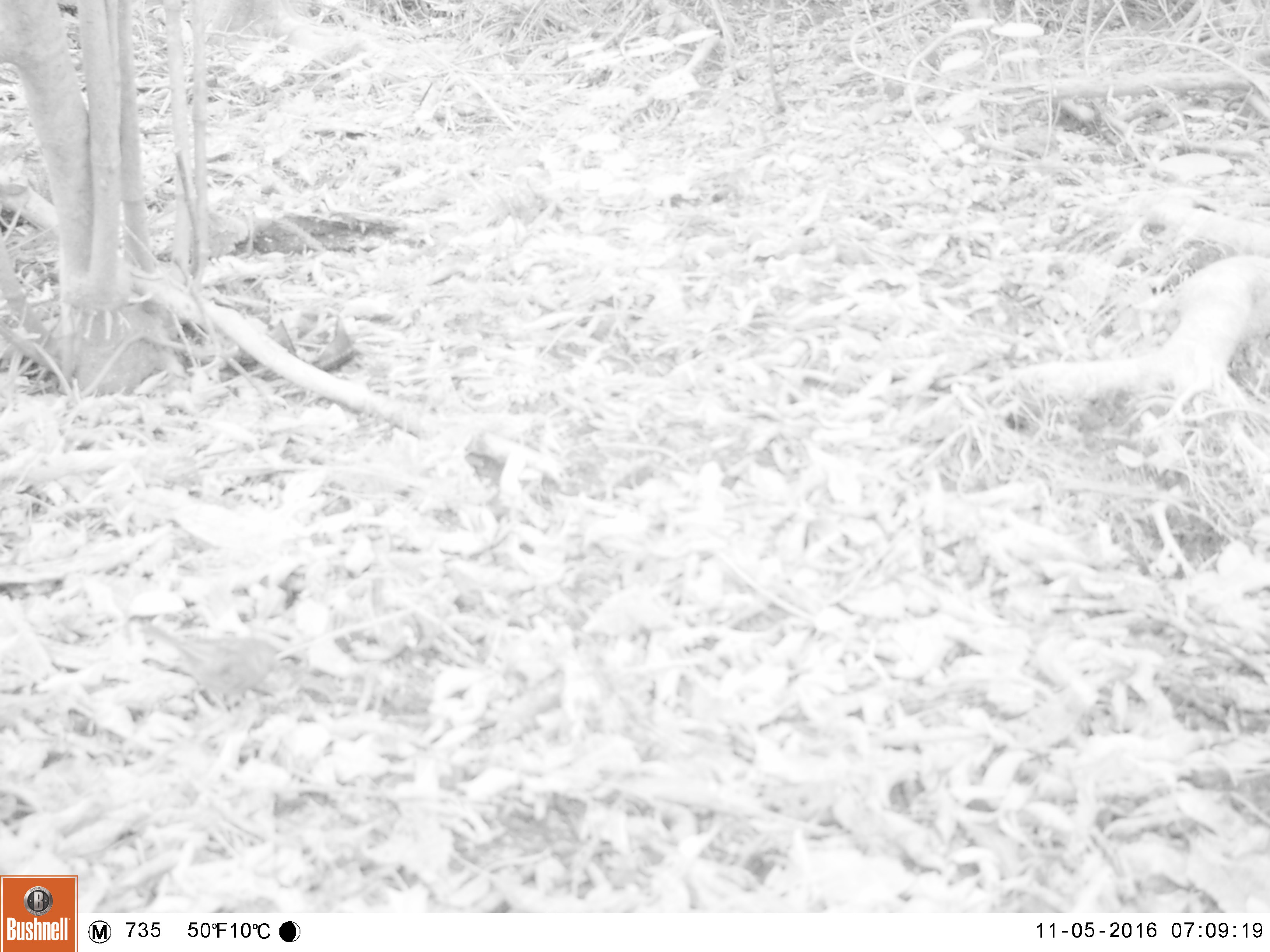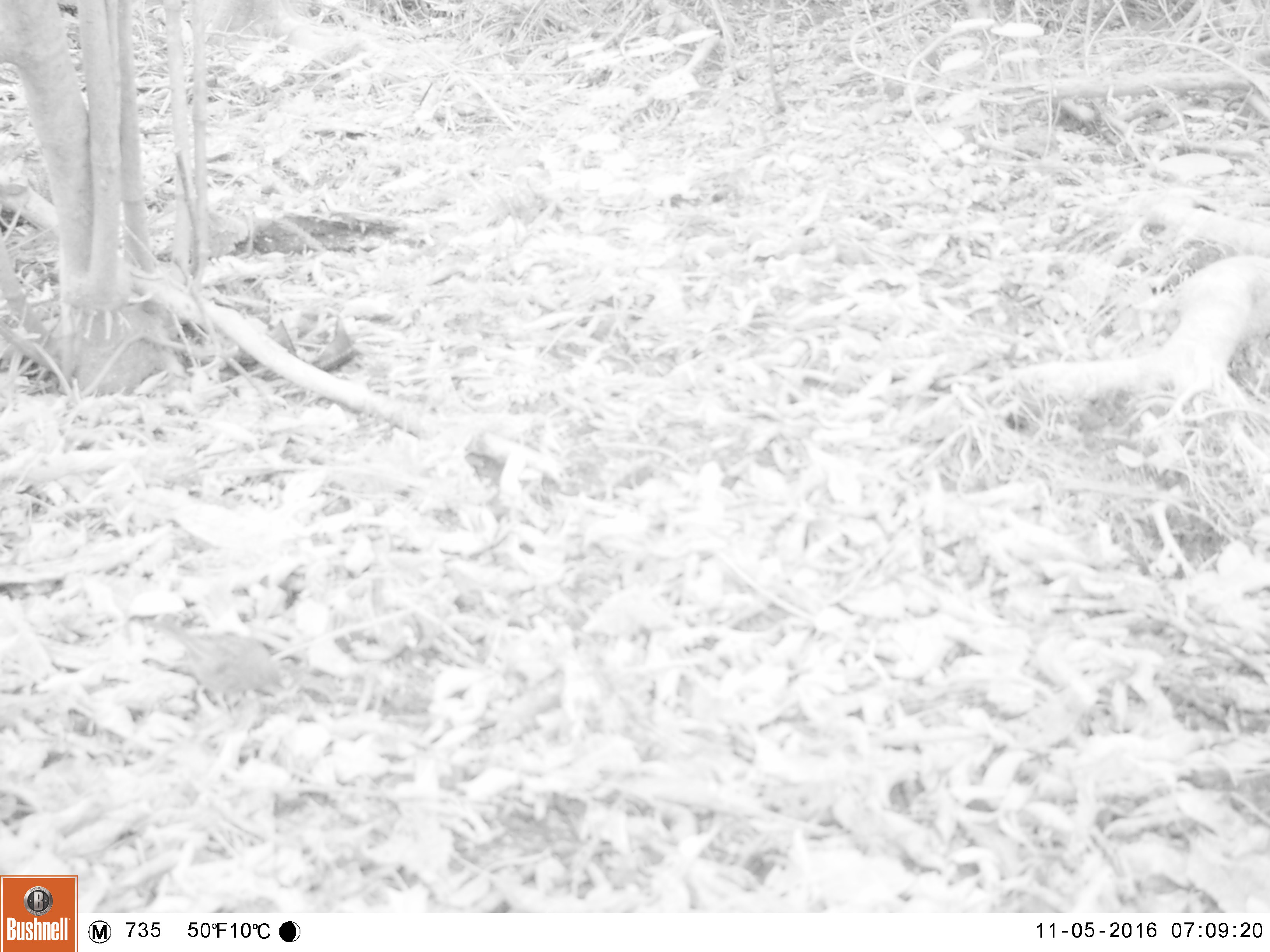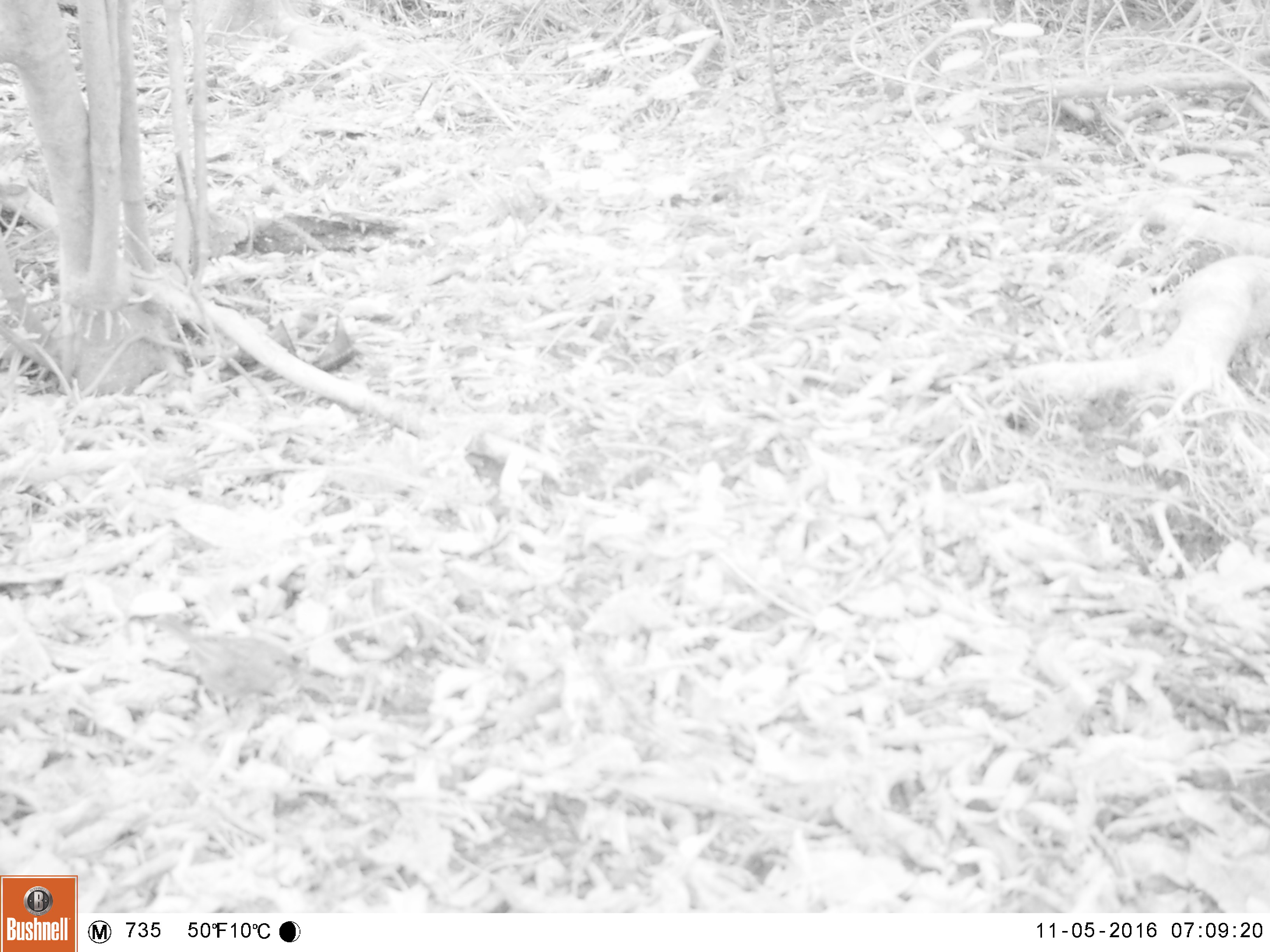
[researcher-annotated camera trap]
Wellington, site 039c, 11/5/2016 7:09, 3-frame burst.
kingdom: Animalia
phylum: Chordata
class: Aves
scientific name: Aves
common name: bird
Bird (Aves).